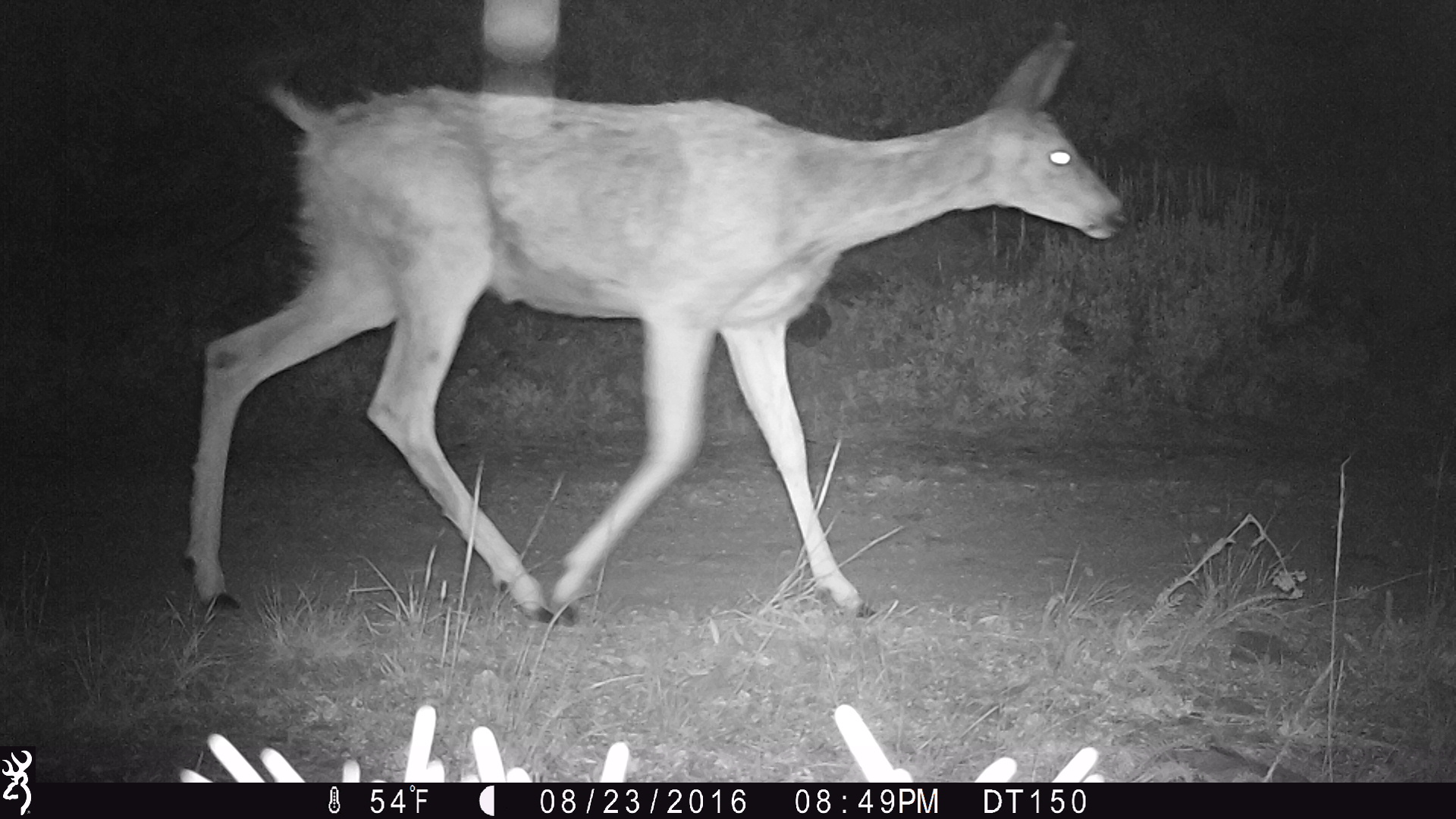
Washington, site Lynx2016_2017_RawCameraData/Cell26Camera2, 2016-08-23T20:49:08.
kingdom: Animalia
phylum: Chordata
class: Mammalia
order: Artiodactyla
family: Cervidae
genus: Odocoileus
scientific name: Odocoileus hemionus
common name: mule deer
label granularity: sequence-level